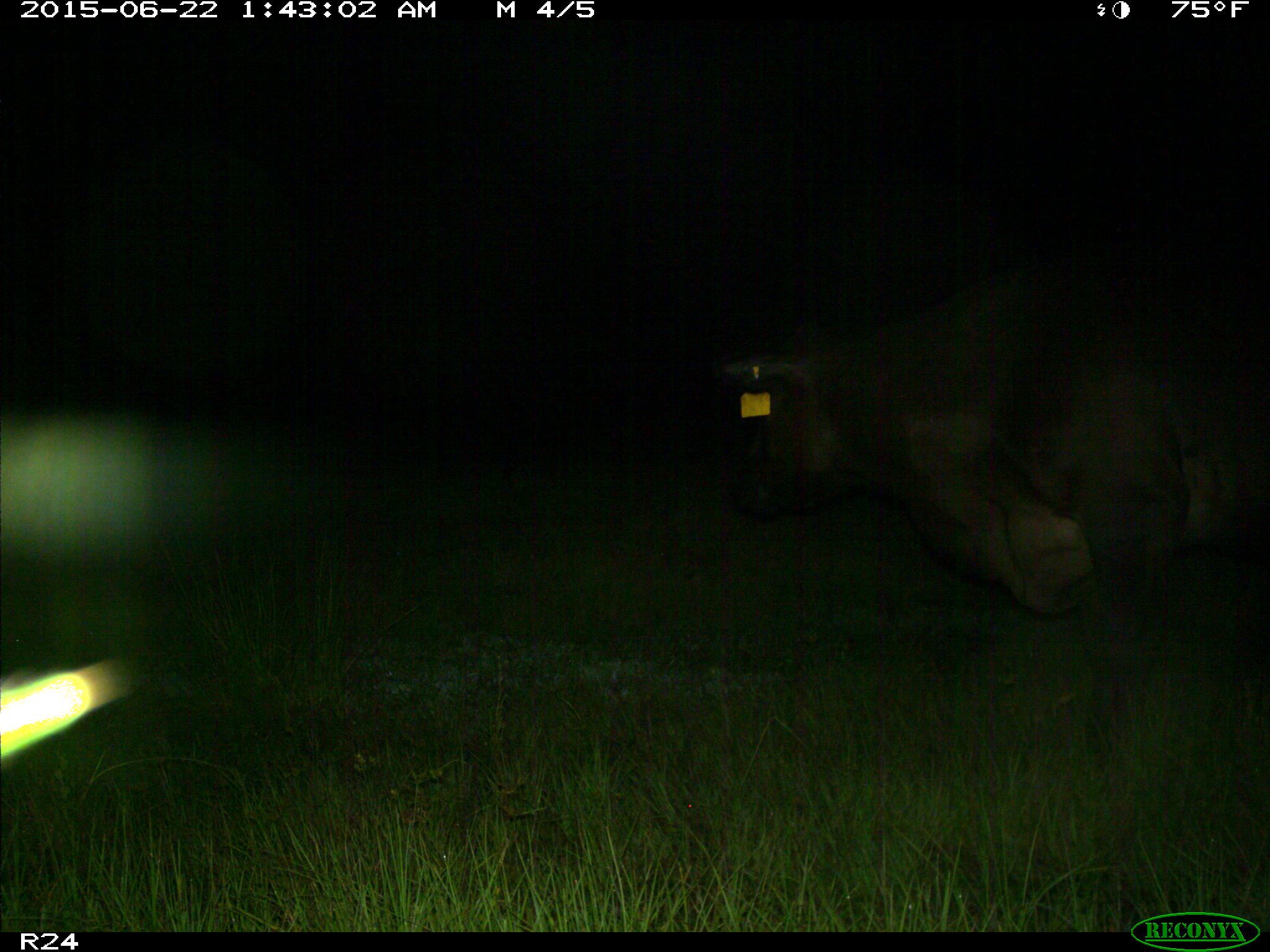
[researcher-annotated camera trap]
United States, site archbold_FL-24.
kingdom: Animalia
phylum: Chordata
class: Mammalia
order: Artiodactyla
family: Bovidae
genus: Bos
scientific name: Bos taurus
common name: domestic cow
Bos taurus (domestic cow).